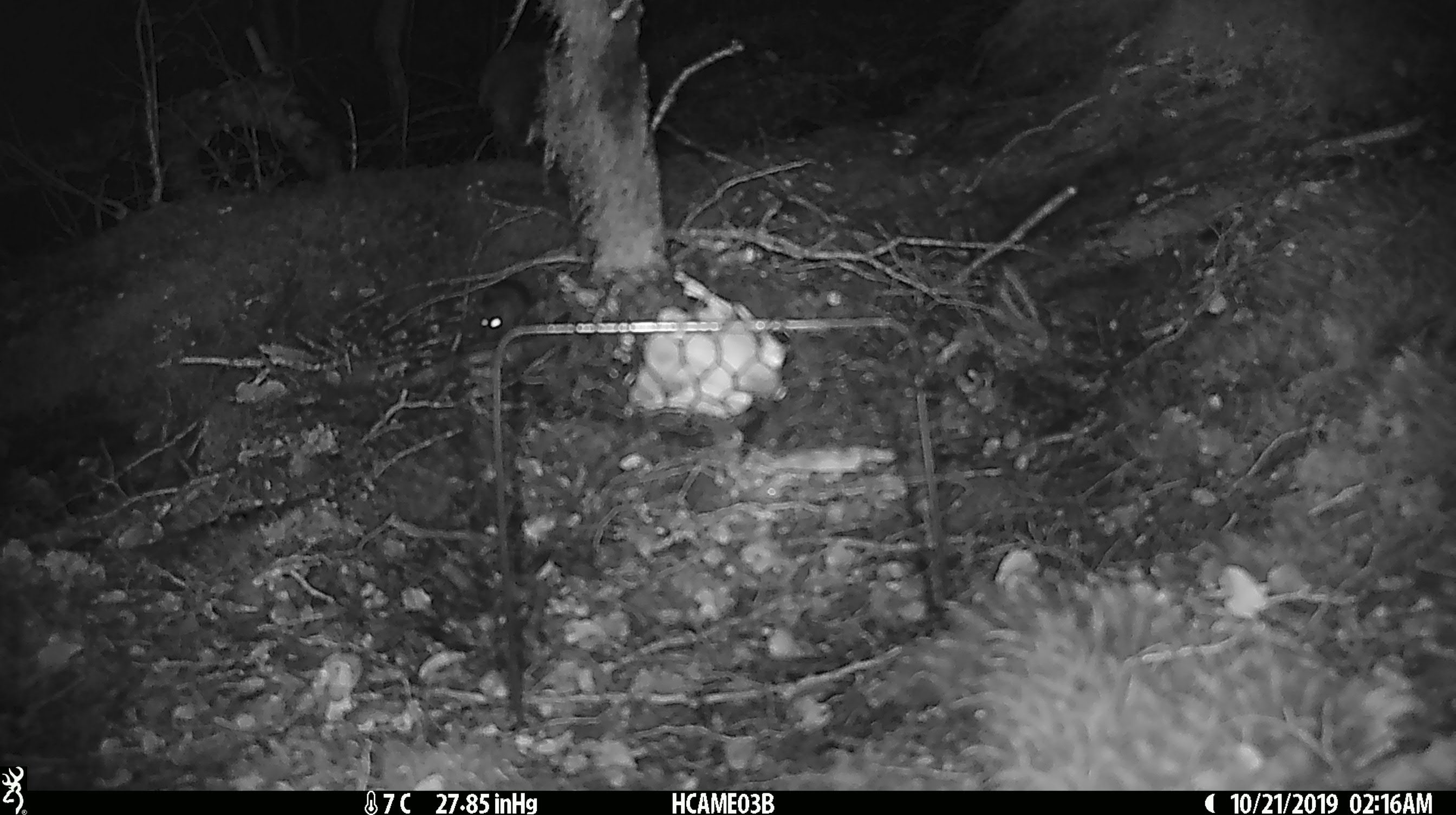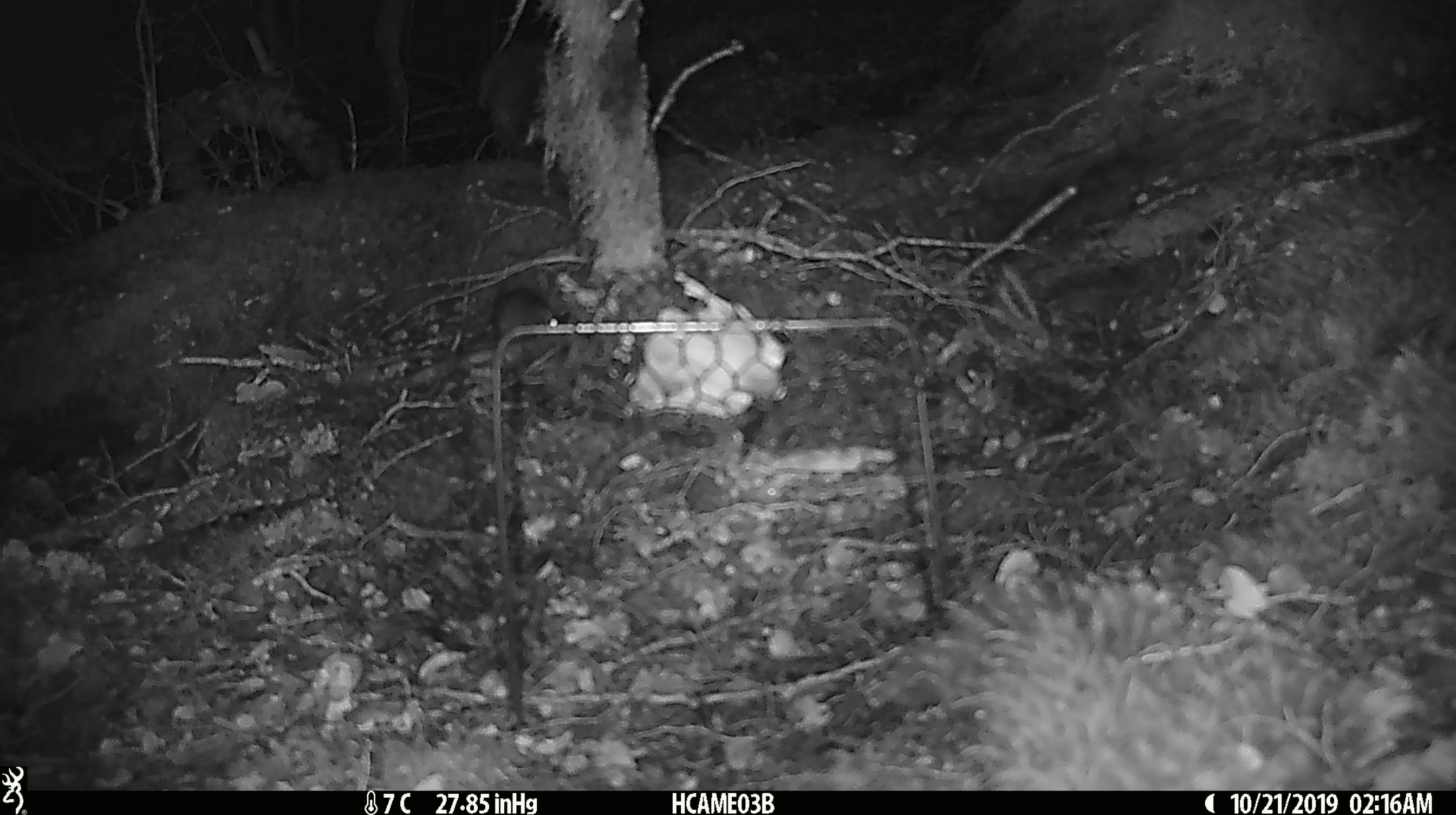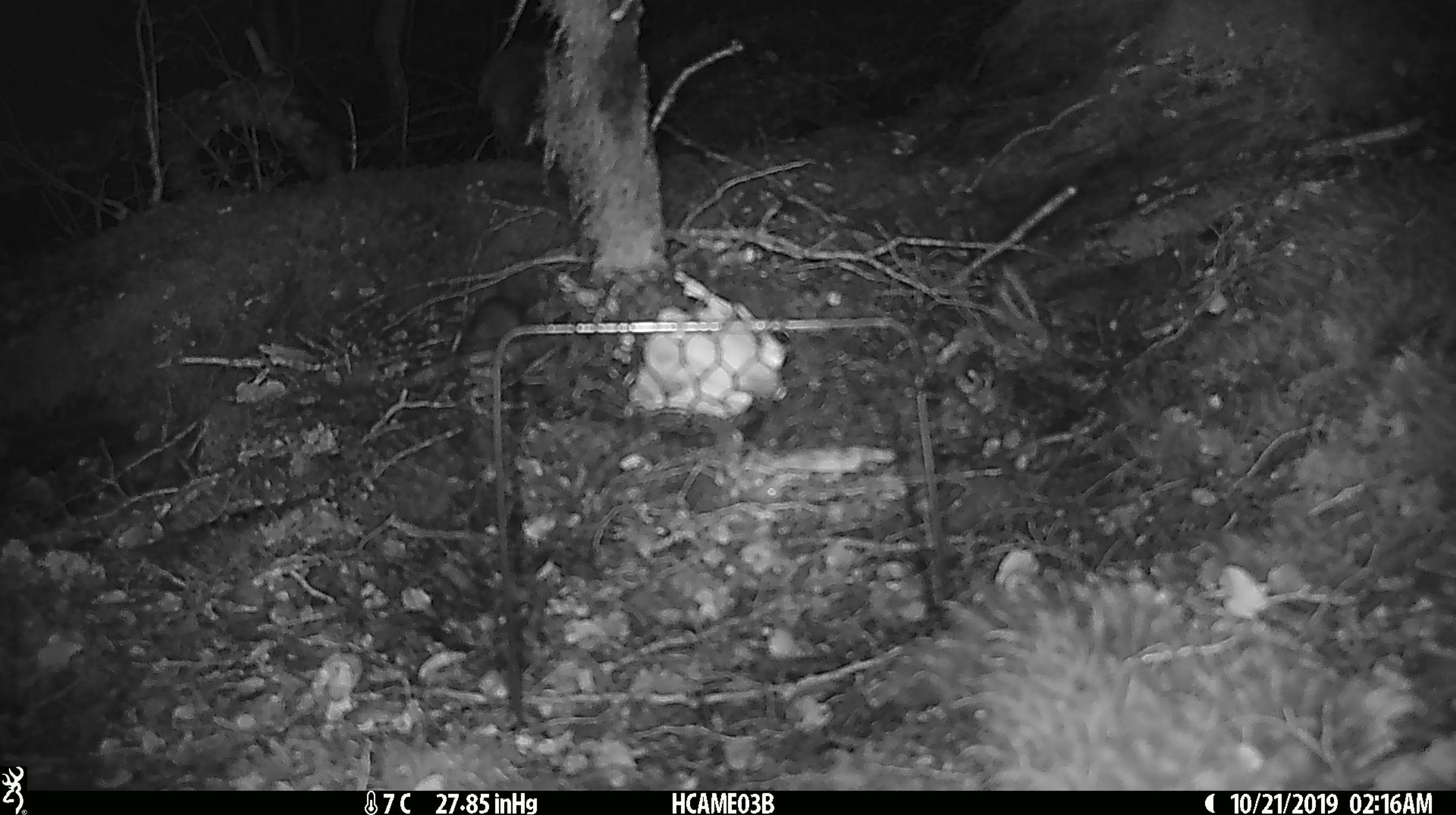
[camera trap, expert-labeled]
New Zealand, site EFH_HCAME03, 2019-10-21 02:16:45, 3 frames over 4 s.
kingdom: Animalia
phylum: Chordata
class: Mammalia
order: Rodentia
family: Muridae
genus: Mus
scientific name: Mus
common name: mouse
Mouse (Mus).